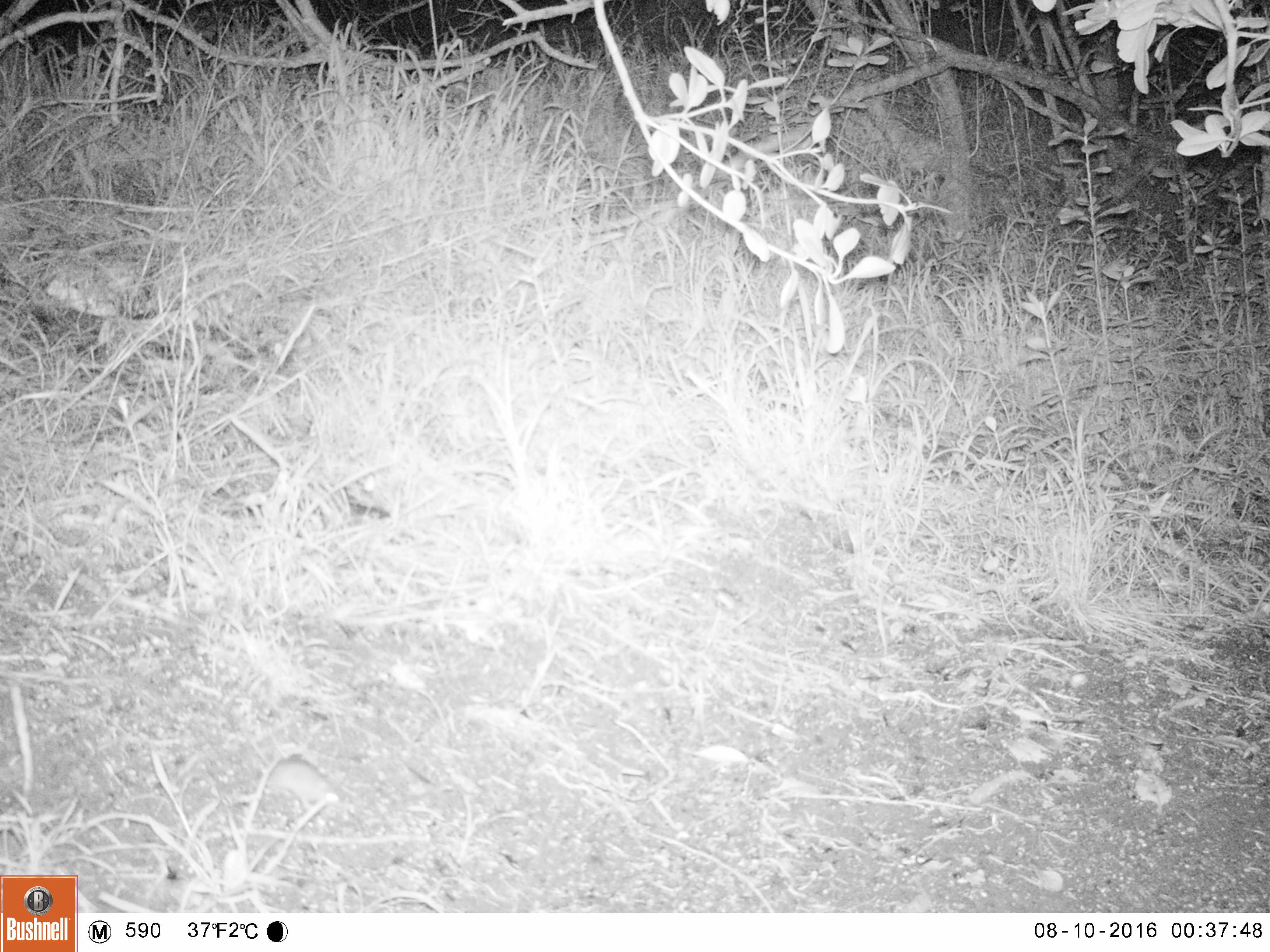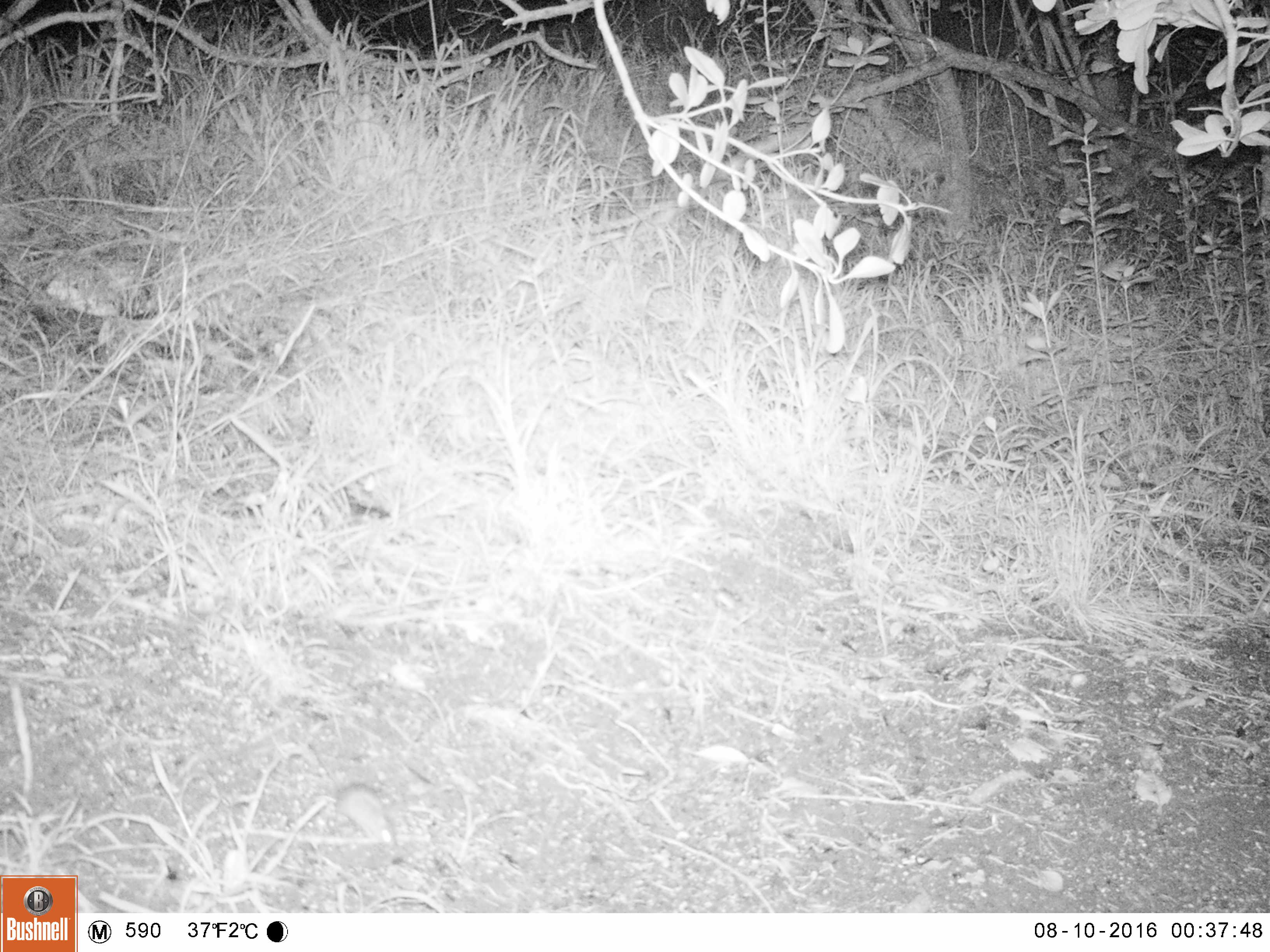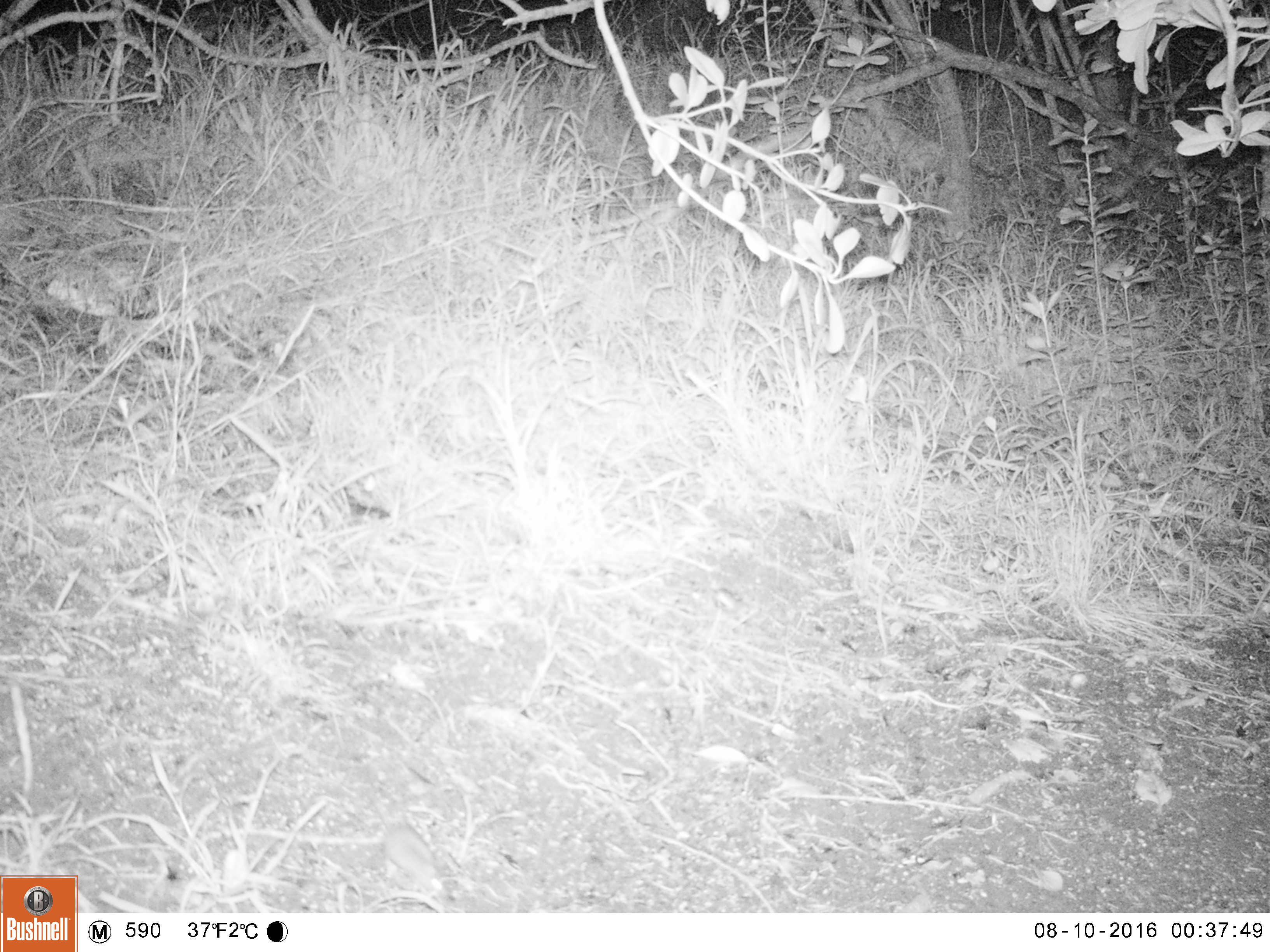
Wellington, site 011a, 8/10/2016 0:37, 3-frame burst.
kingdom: Animalia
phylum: Chordata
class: Mammalia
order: Rodentia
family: Muridae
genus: Mus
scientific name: Mus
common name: mouse